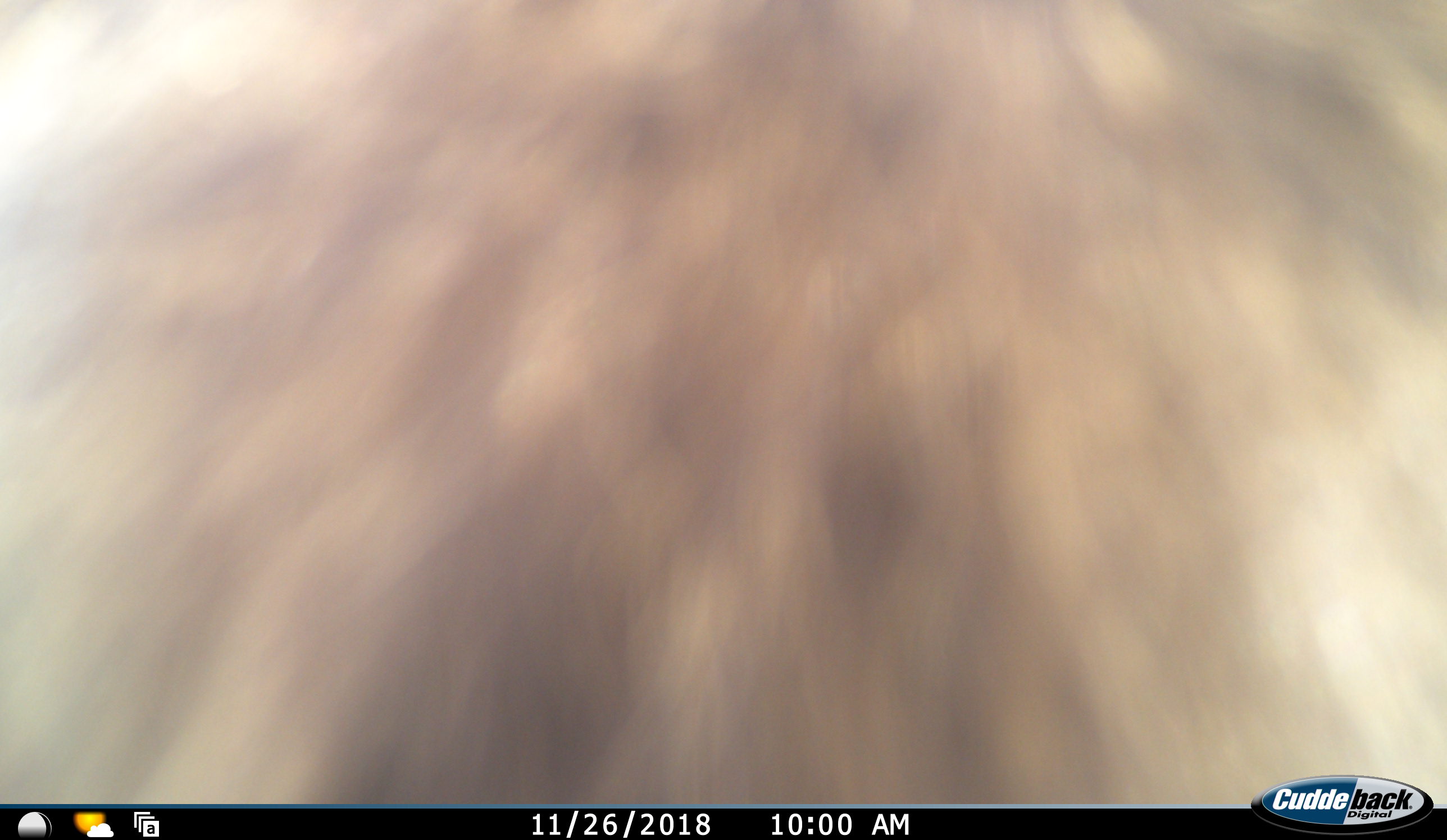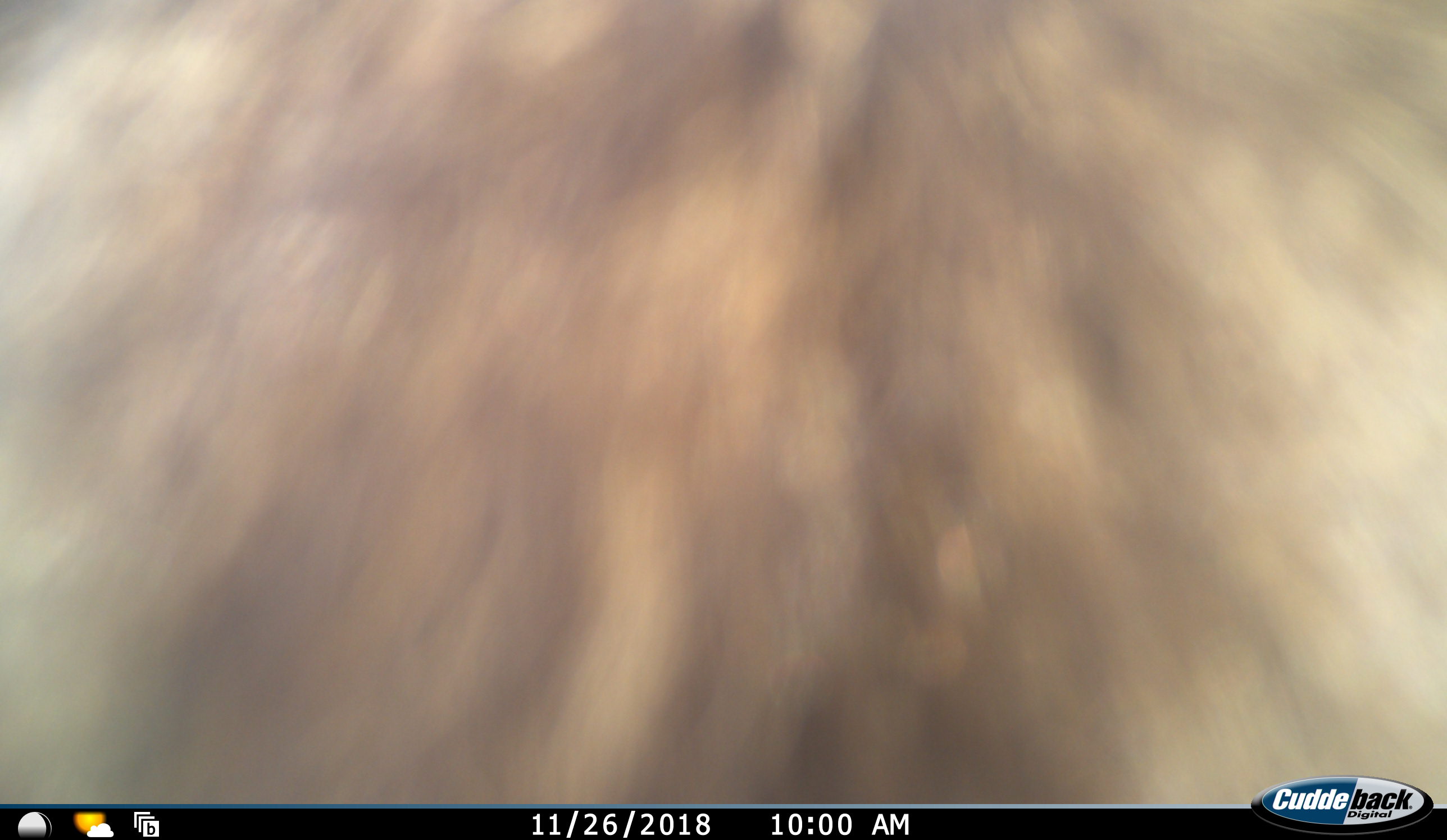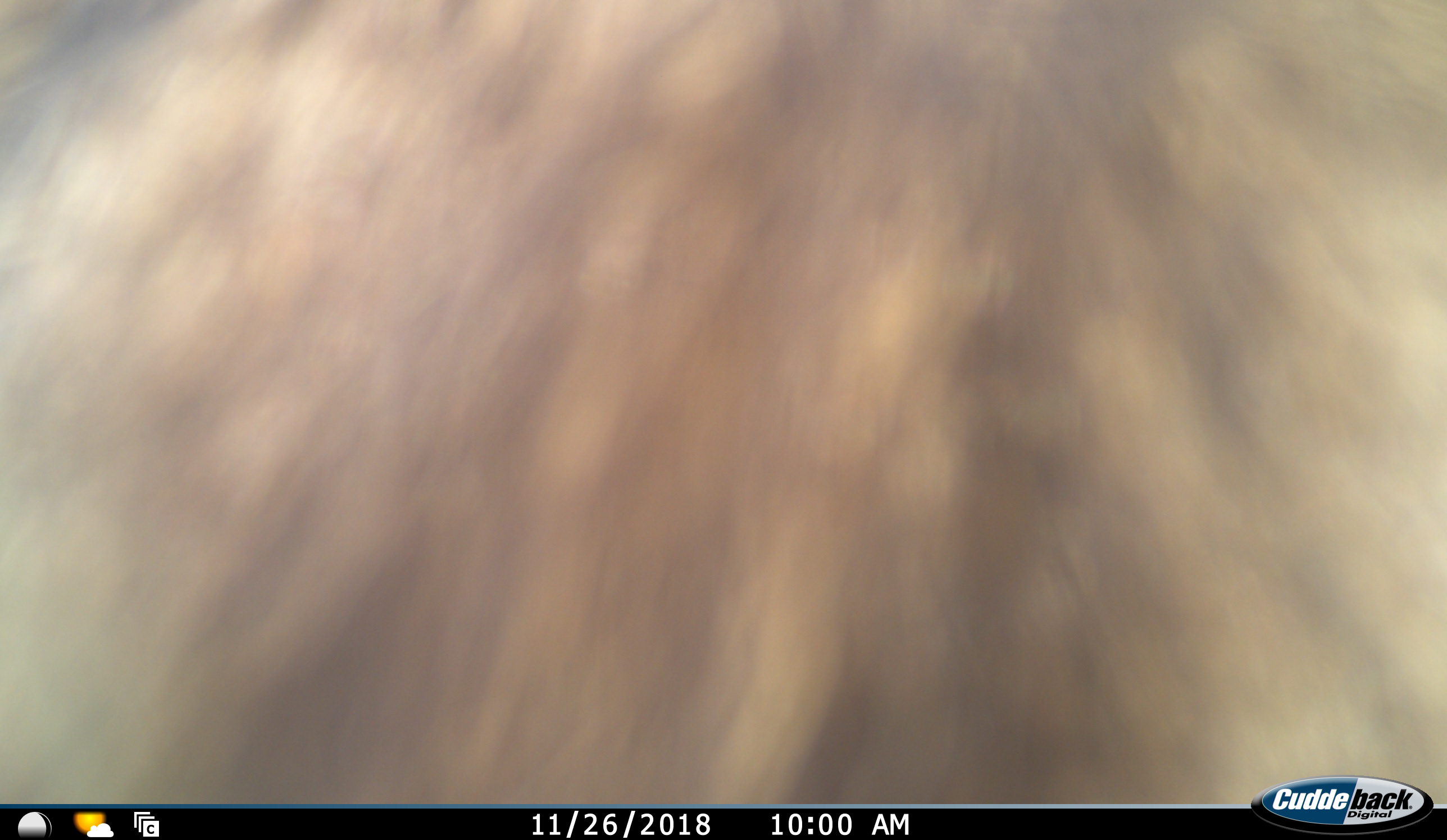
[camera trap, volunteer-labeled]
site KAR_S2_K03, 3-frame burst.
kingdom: Animalia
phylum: Chordata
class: Mammalia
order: Primates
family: Cercopithecidae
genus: Papio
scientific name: Papio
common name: baboon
Baboon (Papio), count 1. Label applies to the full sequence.